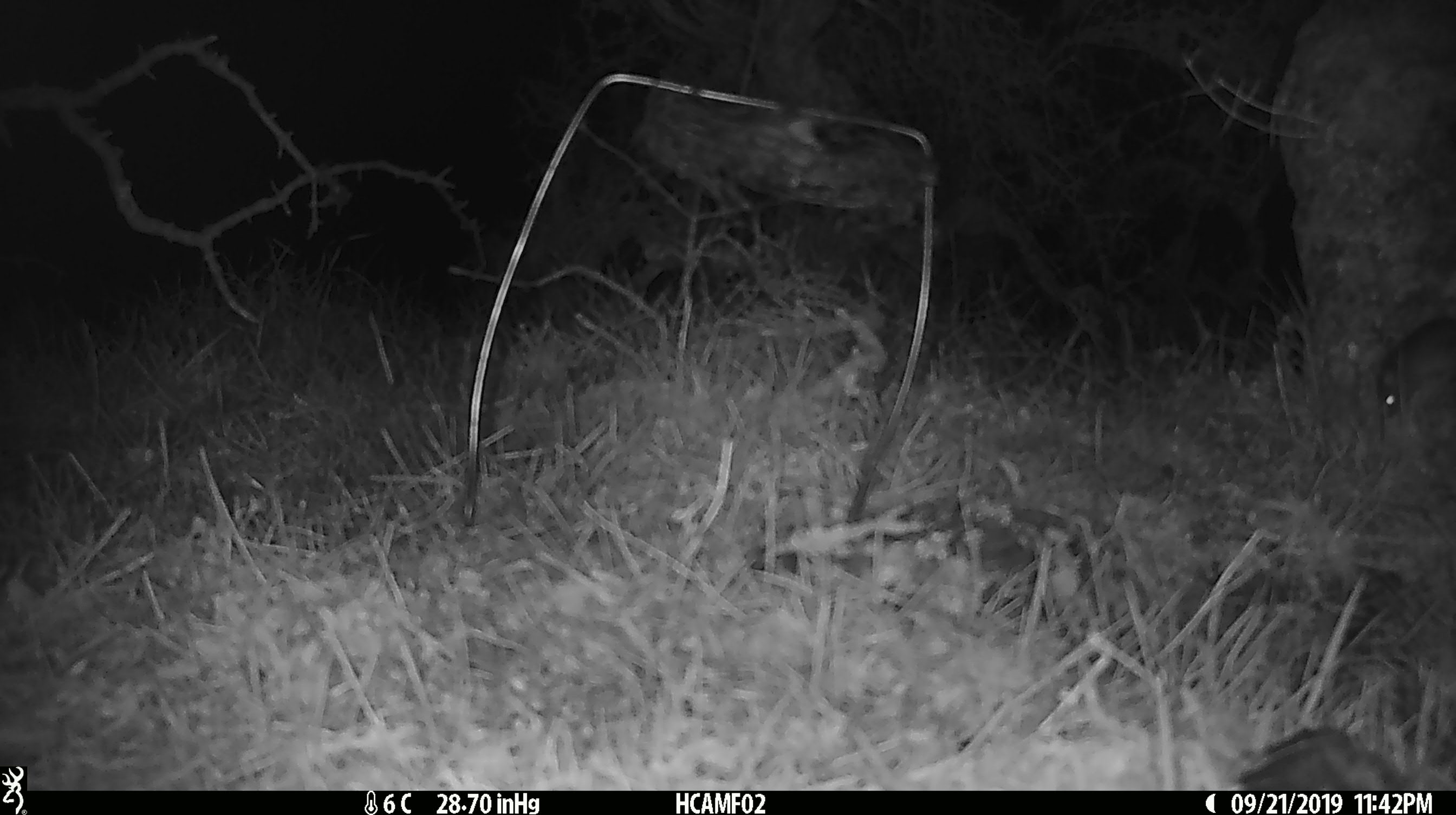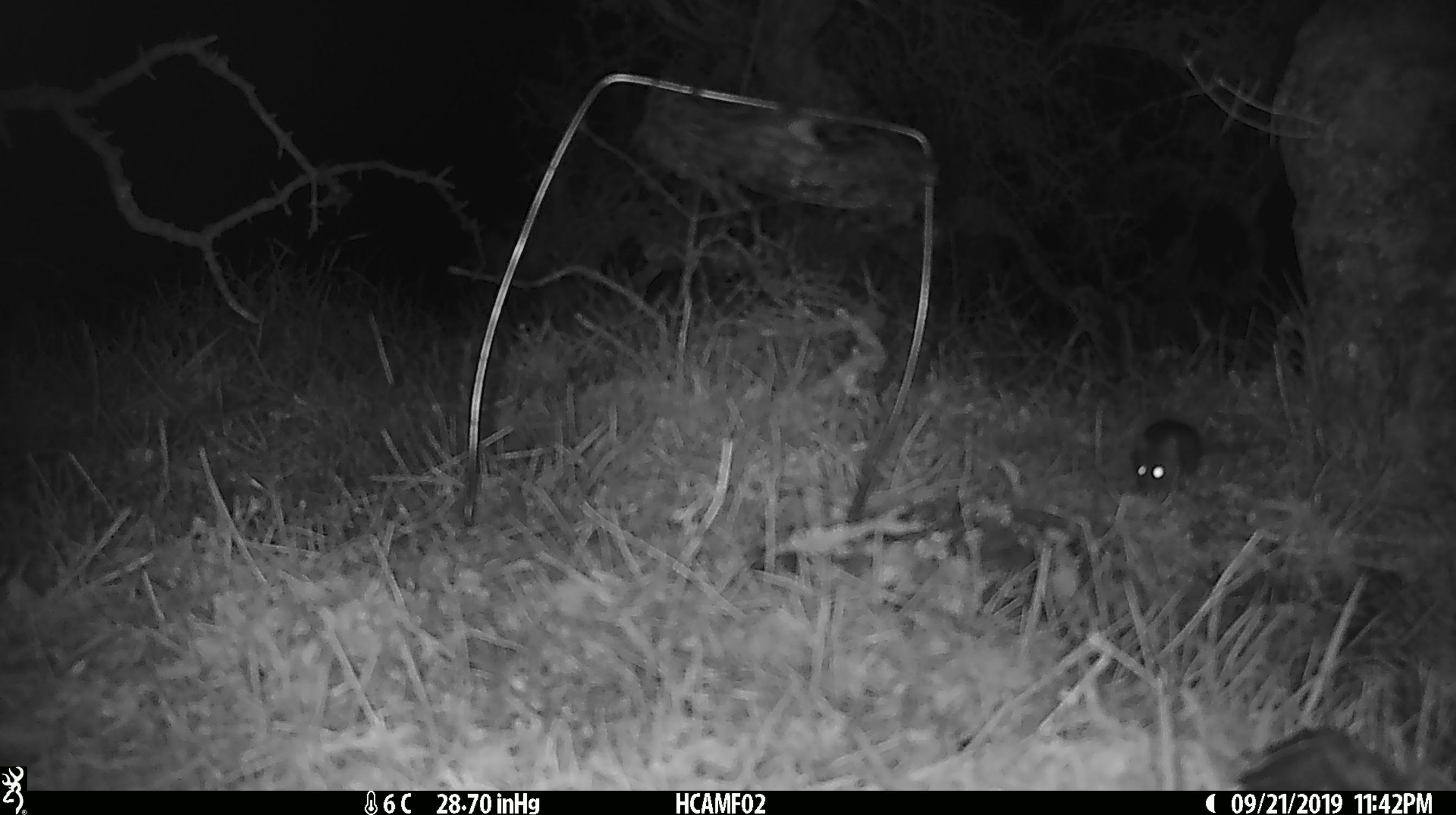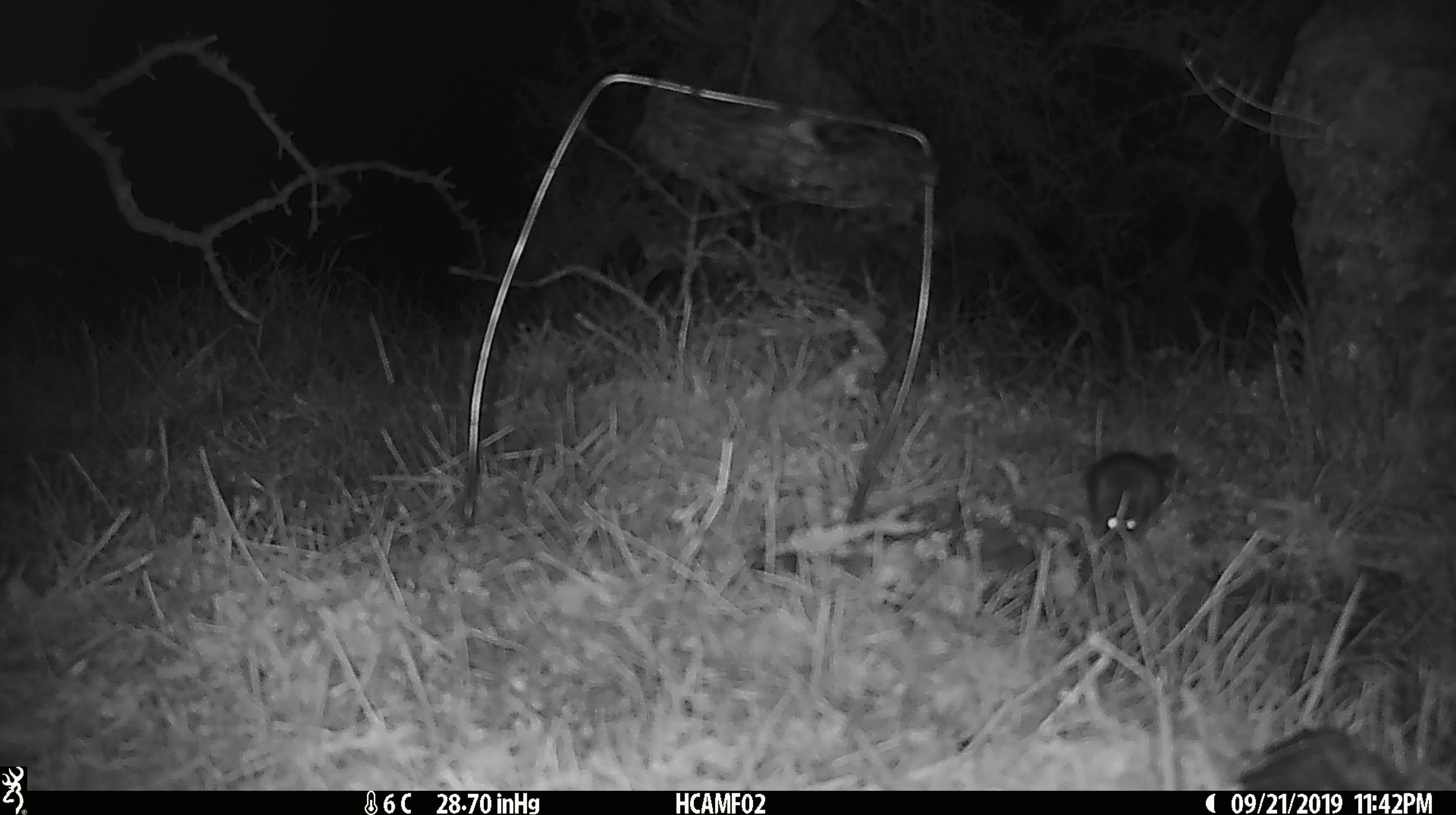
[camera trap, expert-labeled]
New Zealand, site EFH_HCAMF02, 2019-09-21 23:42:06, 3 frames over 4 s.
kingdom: Animalia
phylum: Chordata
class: Mammalia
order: Rodentia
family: Muridae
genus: Mus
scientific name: Mus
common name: mouse